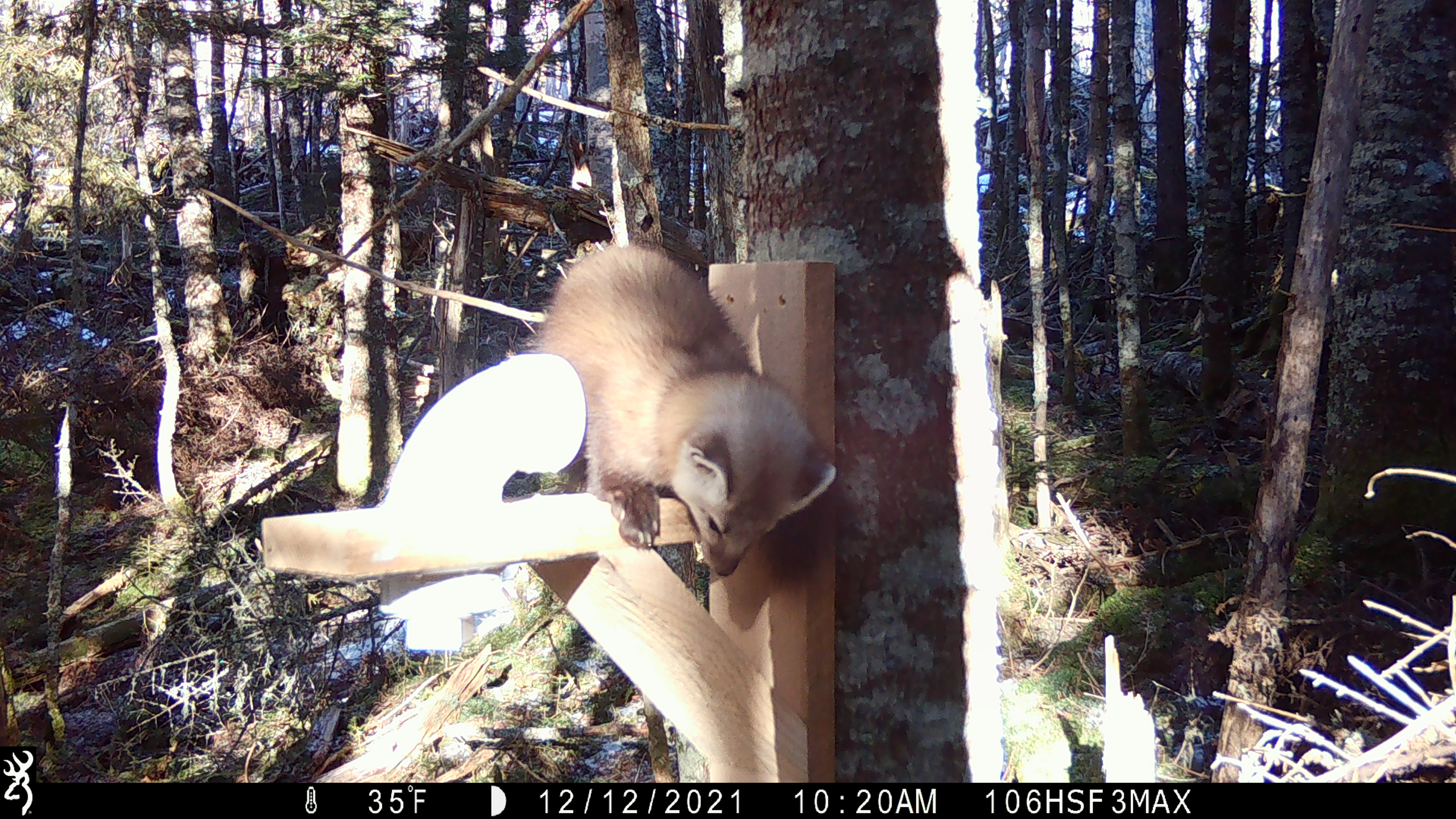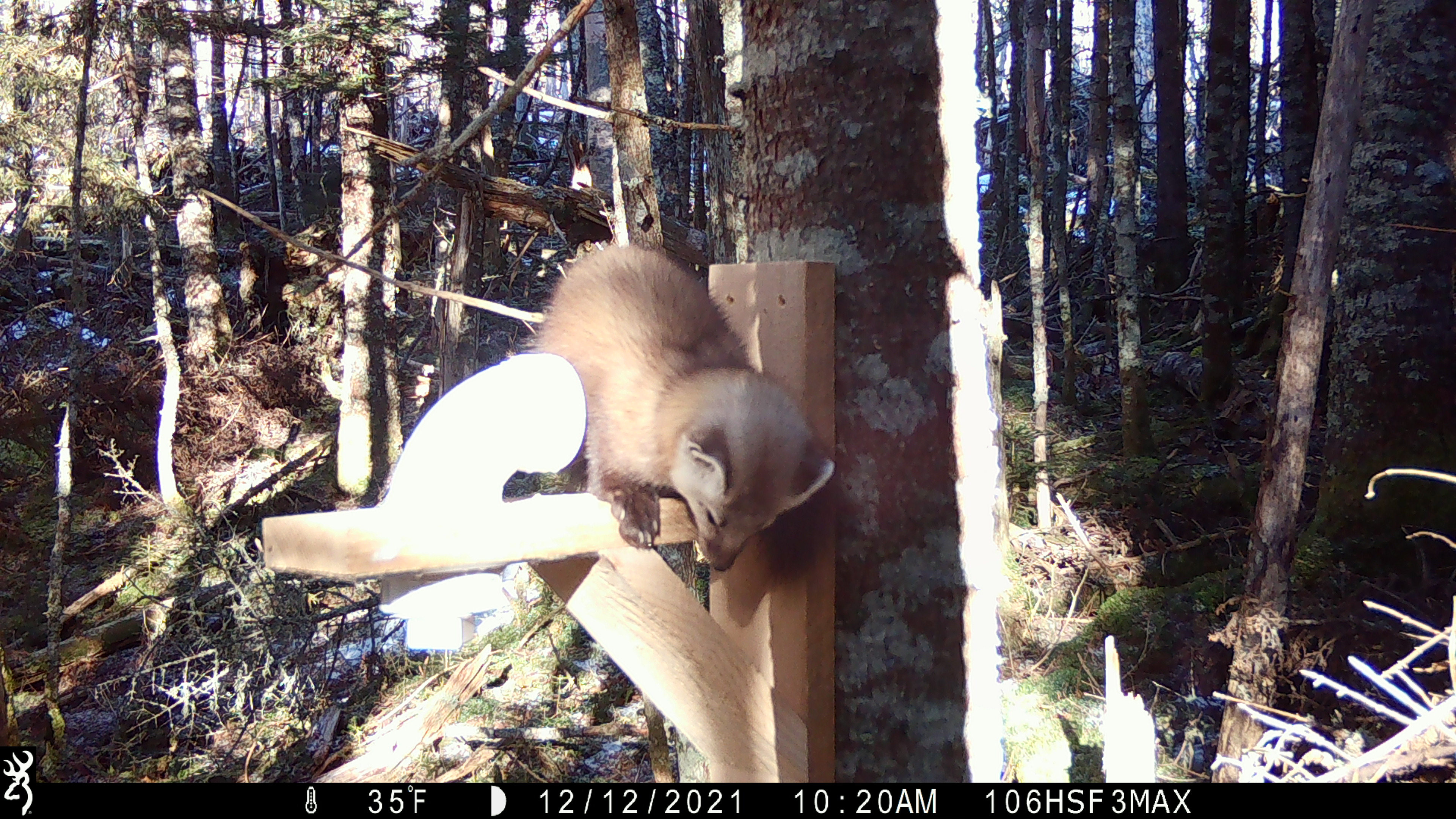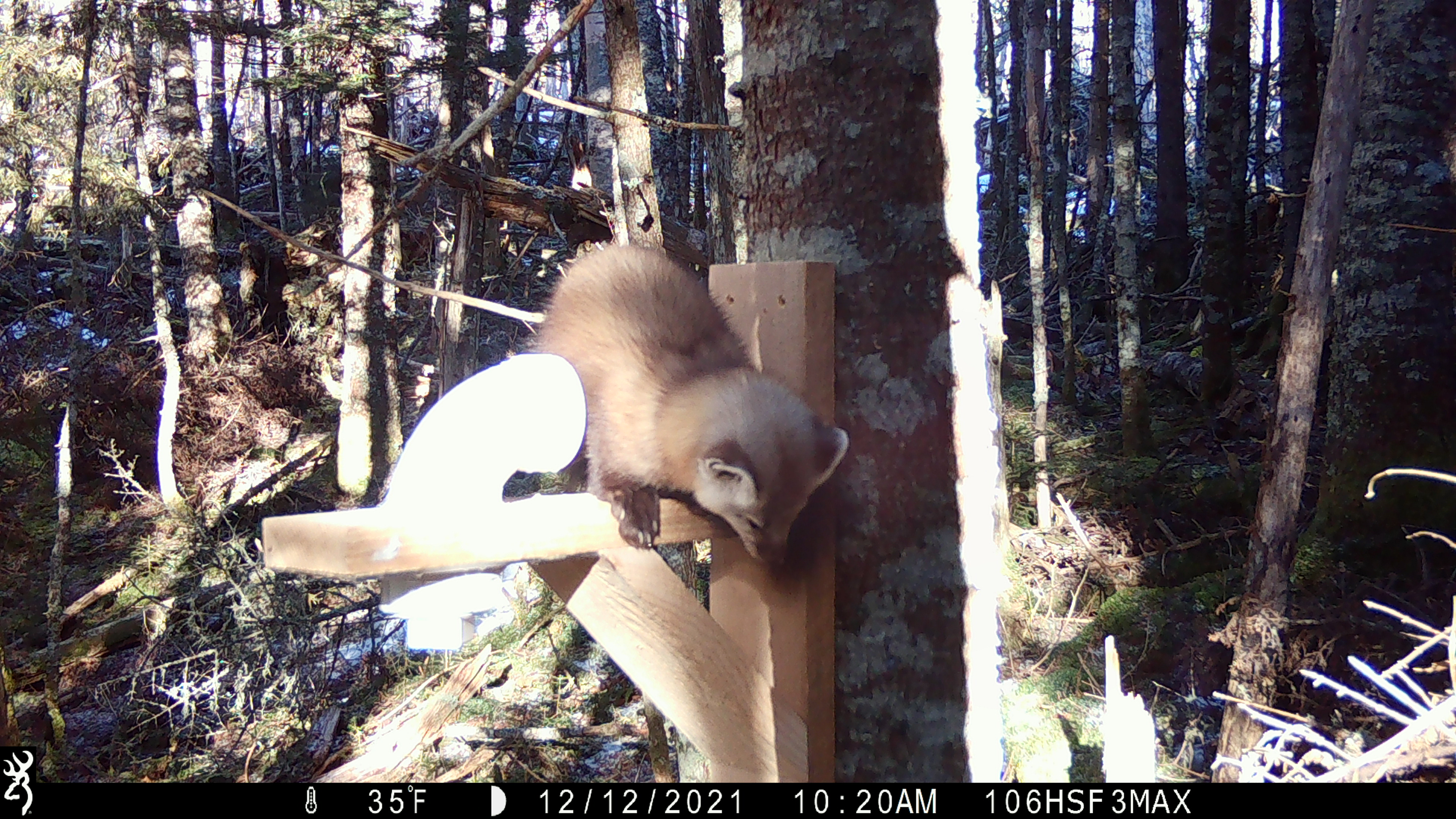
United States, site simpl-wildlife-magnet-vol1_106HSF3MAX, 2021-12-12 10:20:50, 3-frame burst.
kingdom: Animalia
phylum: Chordata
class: Mammalia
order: Carnivora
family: Mustelidae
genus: Martes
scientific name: Martes americana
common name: american marten